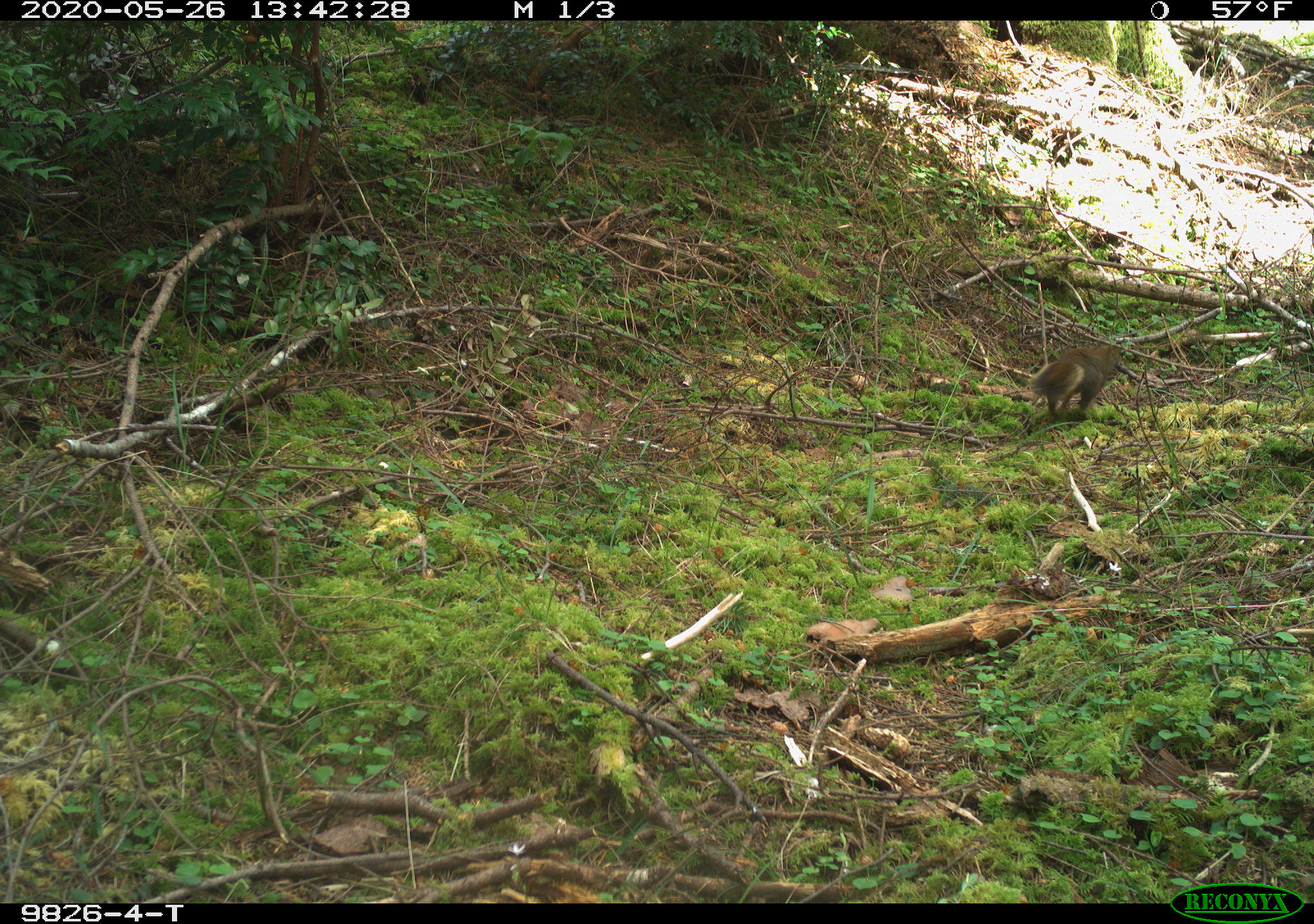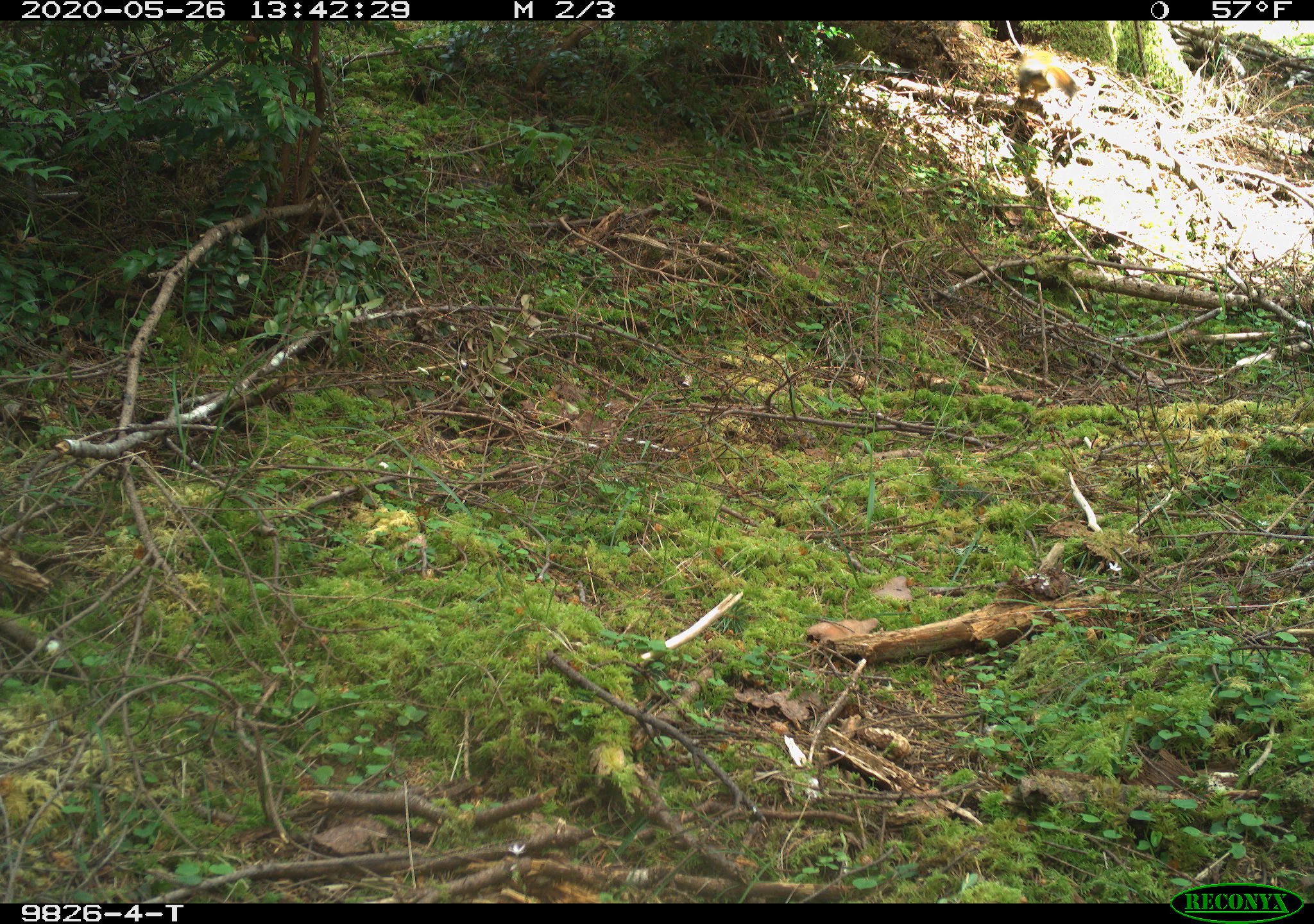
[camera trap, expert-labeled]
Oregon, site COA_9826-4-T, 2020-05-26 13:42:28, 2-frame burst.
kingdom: Animalia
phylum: Chordata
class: Mammalia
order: Rodentia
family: Sciuridae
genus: Tamiasciurus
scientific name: Tamiasciurus douglasii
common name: douglas squirrel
Douglas squirrel (Tamiasciurus douglasii).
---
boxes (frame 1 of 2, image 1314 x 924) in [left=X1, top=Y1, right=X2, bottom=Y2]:
douglas squirrel: [left=1019, top=337, right=1127, bottom=421]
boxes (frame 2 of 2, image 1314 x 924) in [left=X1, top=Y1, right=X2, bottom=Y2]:
douglas squirrel: [left=1008, top=38, right=1080, bottom=108]